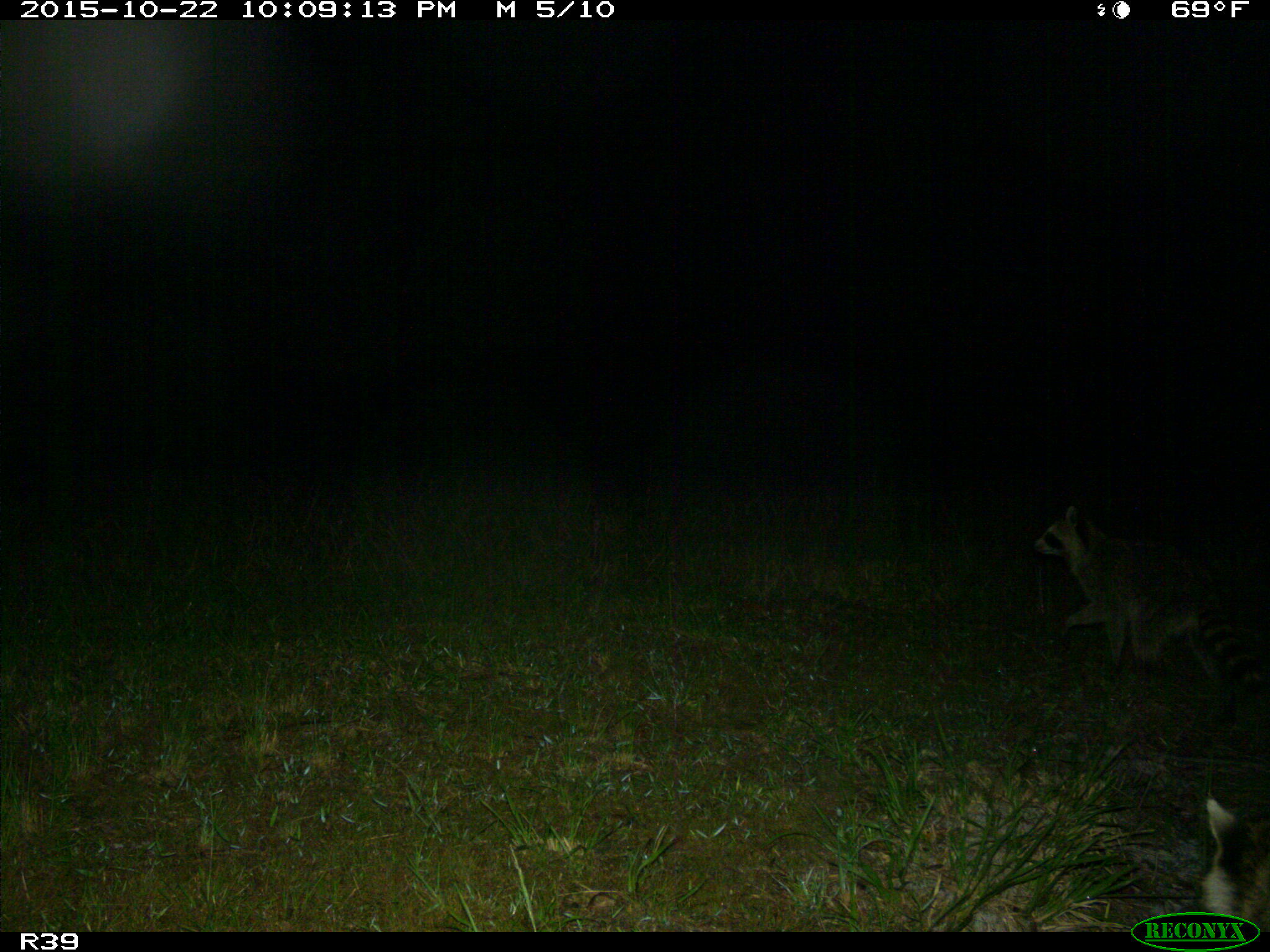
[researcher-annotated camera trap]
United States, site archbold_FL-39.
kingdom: Animalia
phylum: Chordata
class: Mammalia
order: Carnivora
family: Procyonidae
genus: Procyon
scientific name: Procyon lotor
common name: common raccoon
Procyon lotor (common raccoon).